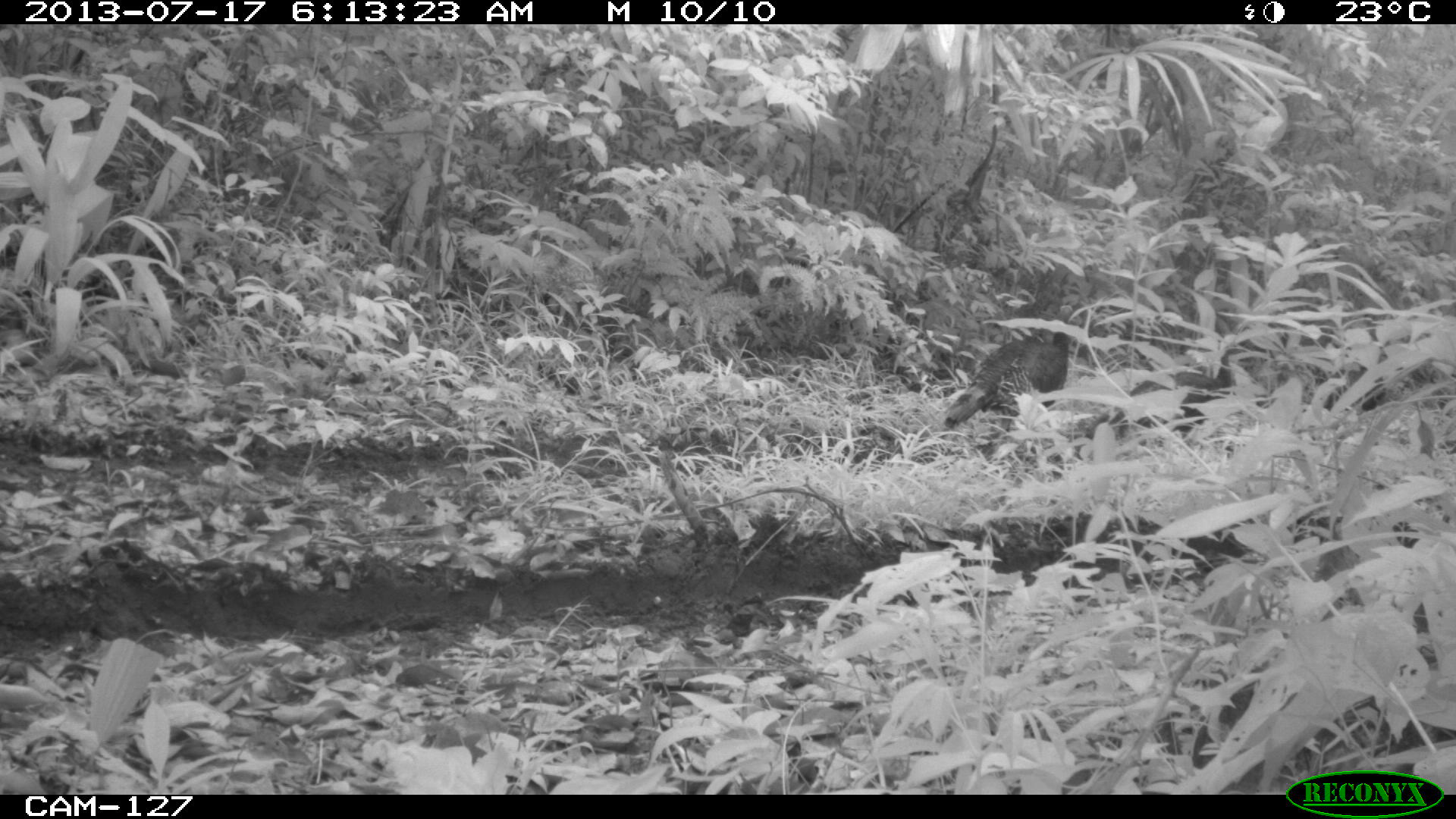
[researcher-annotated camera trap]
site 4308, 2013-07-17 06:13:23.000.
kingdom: Animalia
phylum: Chordata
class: Aves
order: Galliformes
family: Phasianidae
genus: Meleagris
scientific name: Meleagris ocellata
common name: ocellated turkey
Meleagris ocellata (ocellated turkey), count 3.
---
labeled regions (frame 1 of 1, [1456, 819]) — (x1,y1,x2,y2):
meleagris ocellata: (1083,341,1256,442); (941,329,1072,432)